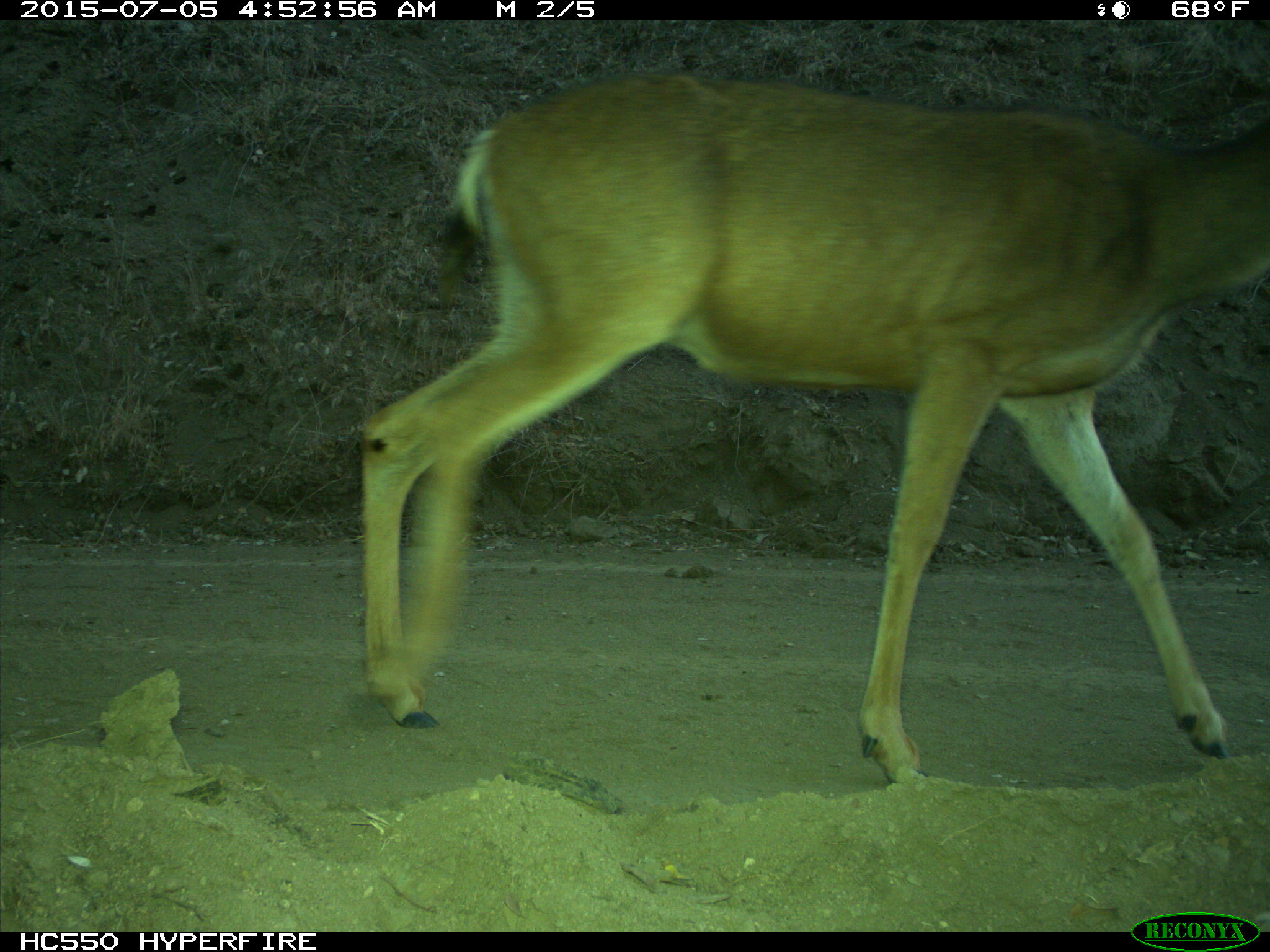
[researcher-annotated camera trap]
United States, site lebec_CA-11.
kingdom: Animalia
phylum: Chordata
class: Mammalia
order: Artiodactyla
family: Cervidae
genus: Odocoileus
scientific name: Odocoileus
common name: deer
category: unidentified deer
Unidentified deer (deer) (Odocoileus).